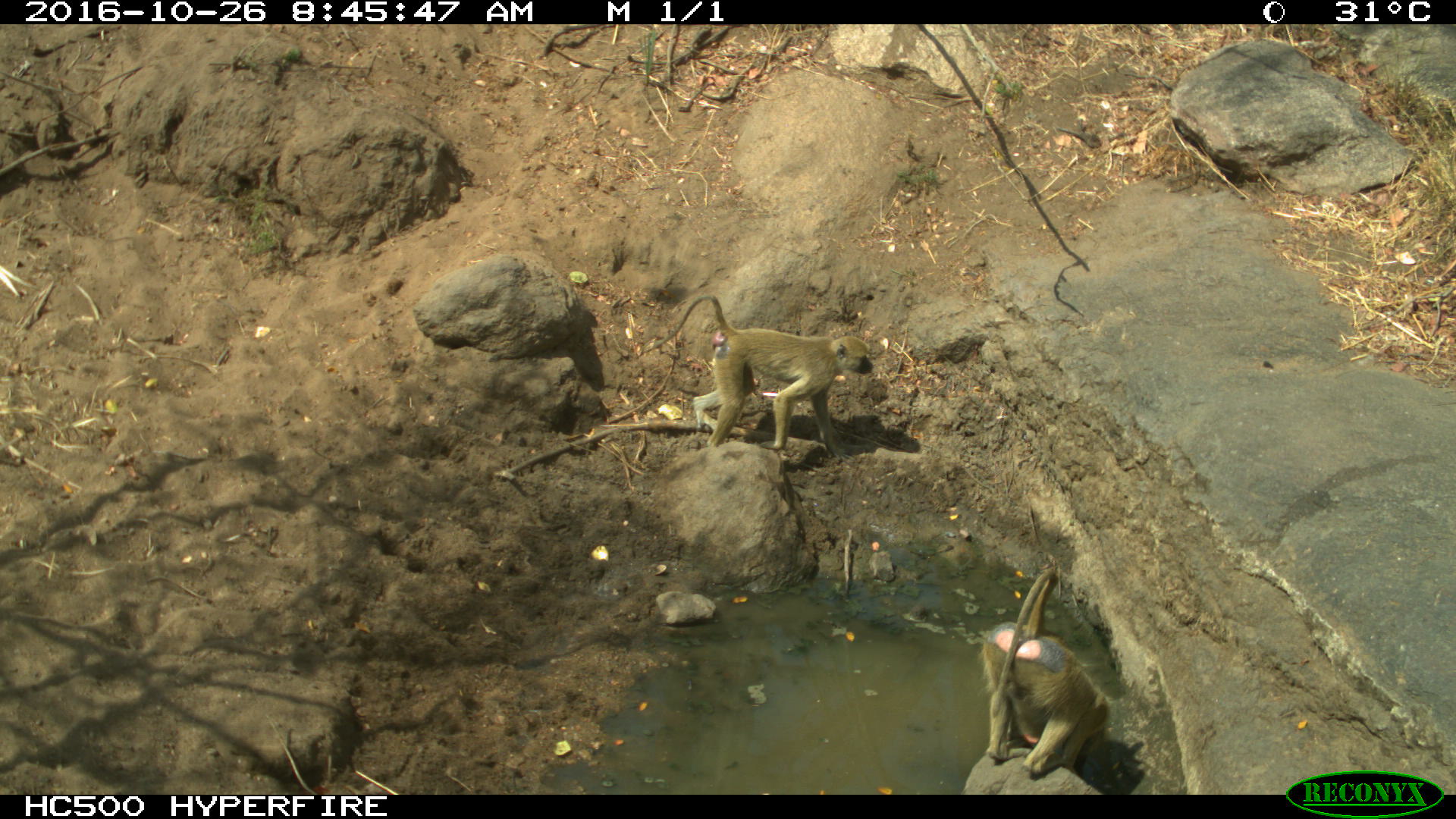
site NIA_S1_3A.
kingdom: Animalia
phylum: Chordata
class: Mammalia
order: Primates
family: Cercopithecidae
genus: Papio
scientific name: Papio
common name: baboon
Baboon (Papio), count 2. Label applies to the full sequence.